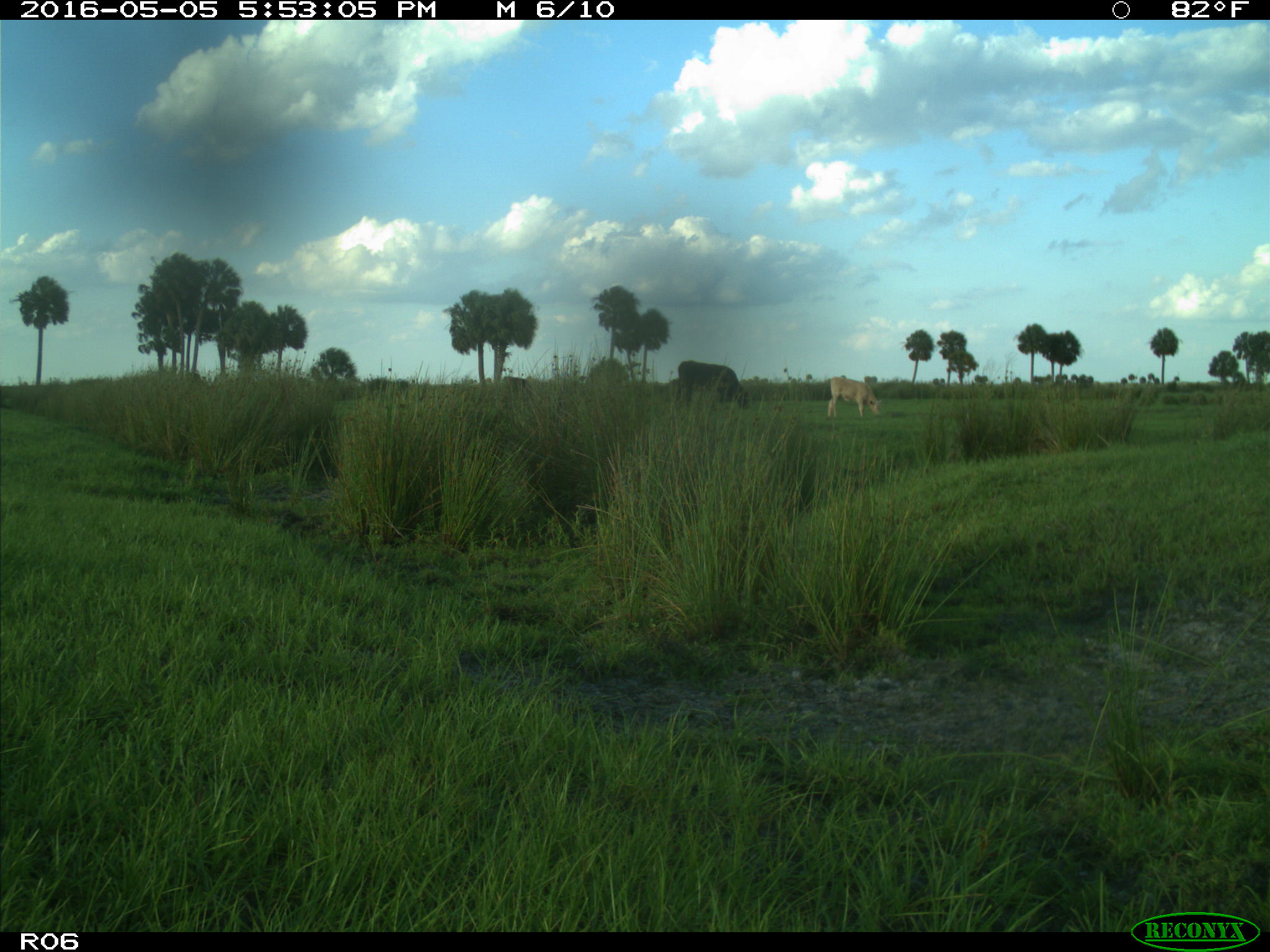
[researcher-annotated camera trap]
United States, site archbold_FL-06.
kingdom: Animalia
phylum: Chordata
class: Mammalia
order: Artiodactyla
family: Bovidae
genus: Bos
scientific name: Bos taurus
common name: domestic cow